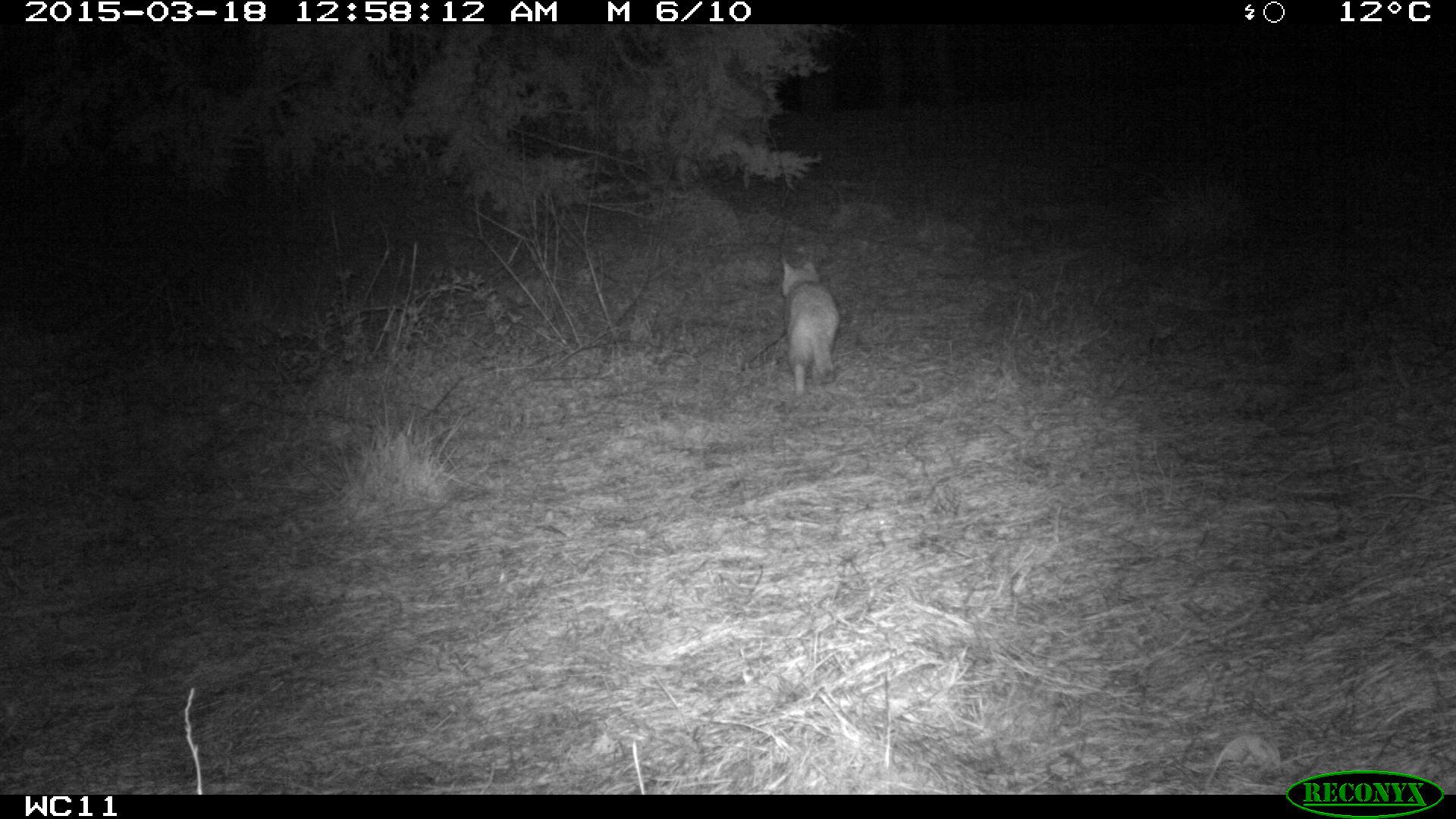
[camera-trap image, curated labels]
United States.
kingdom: Animalia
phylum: Chordata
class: Mammalia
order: Carnivora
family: Felidae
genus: Felis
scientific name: Felis catus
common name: domestic cat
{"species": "Domestic Cat (Felis catus)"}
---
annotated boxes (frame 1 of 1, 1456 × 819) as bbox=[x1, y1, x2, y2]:
Domestic Cat: bbox=[773, 245, 841, 400]